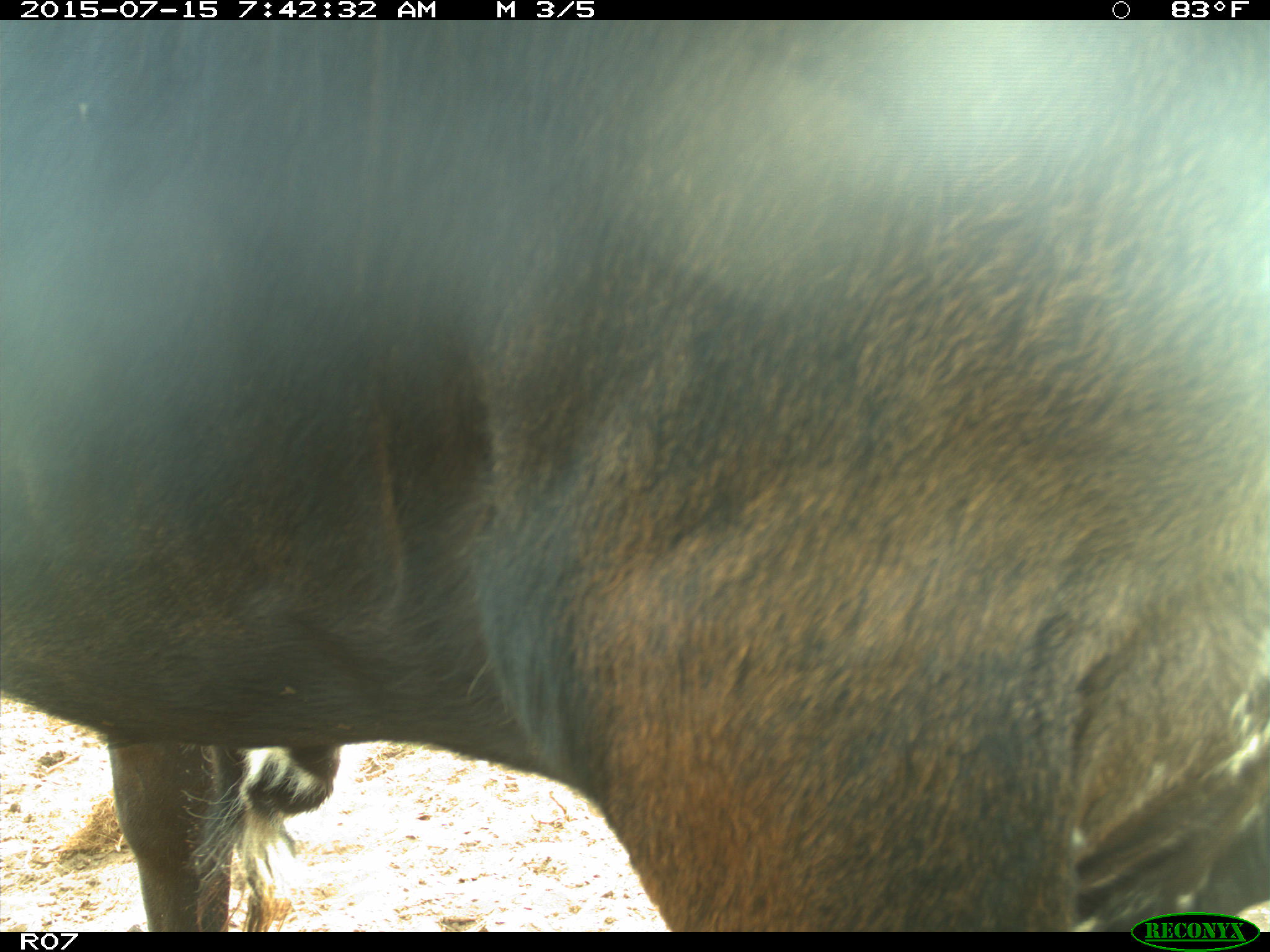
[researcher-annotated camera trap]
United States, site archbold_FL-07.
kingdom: Animalia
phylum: Chordata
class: Mammalia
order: Artiodactyla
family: Bovidae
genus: Bos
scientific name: Bos taurus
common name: domestic cow